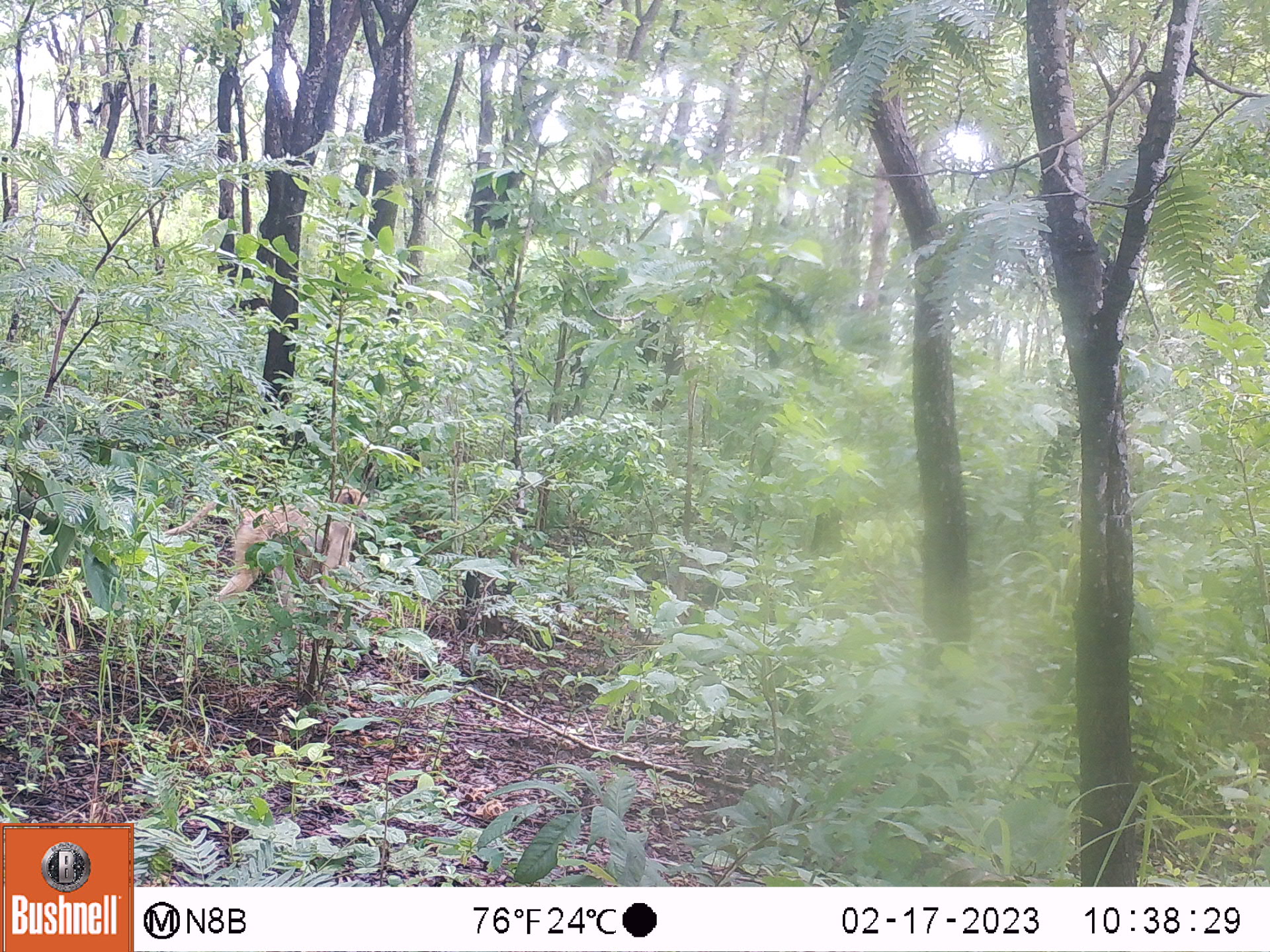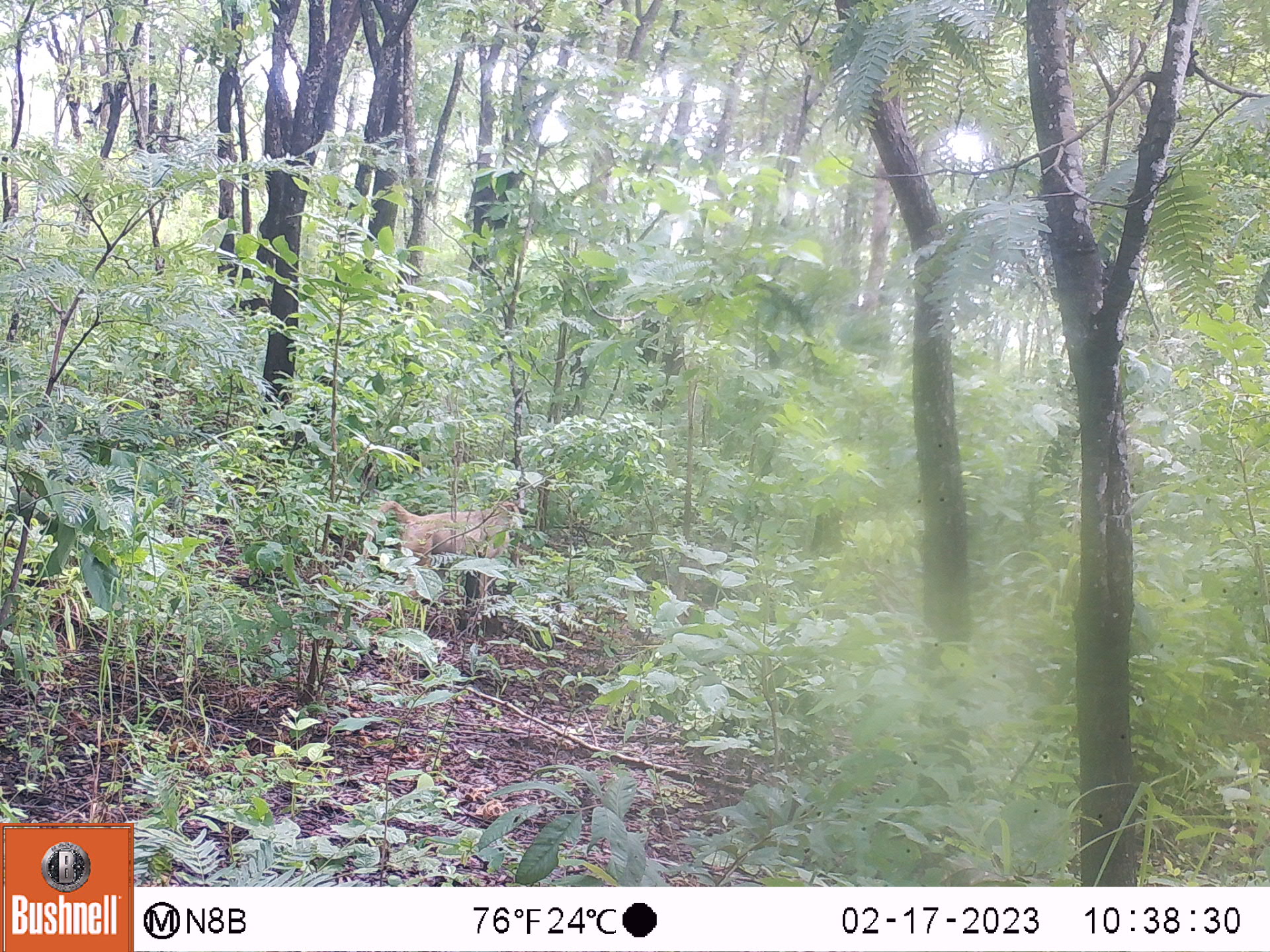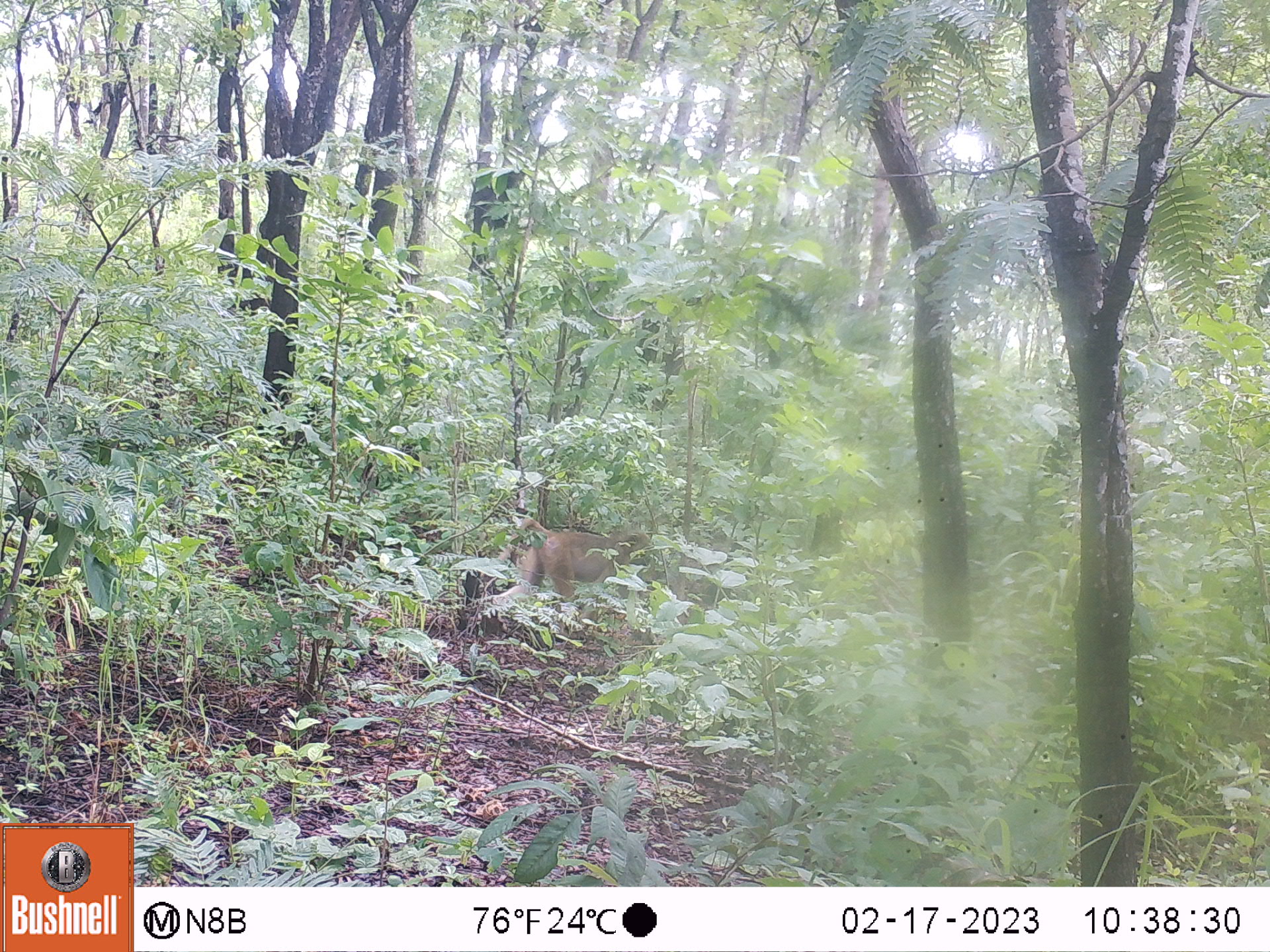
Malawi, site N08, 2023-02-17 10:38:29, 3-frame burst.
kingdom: Animalia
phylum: Chordata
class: Mammalia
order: Primates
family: Cercopithecidae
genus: Papio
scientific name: Papio cynocephalus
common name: yellow baboon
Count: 1.